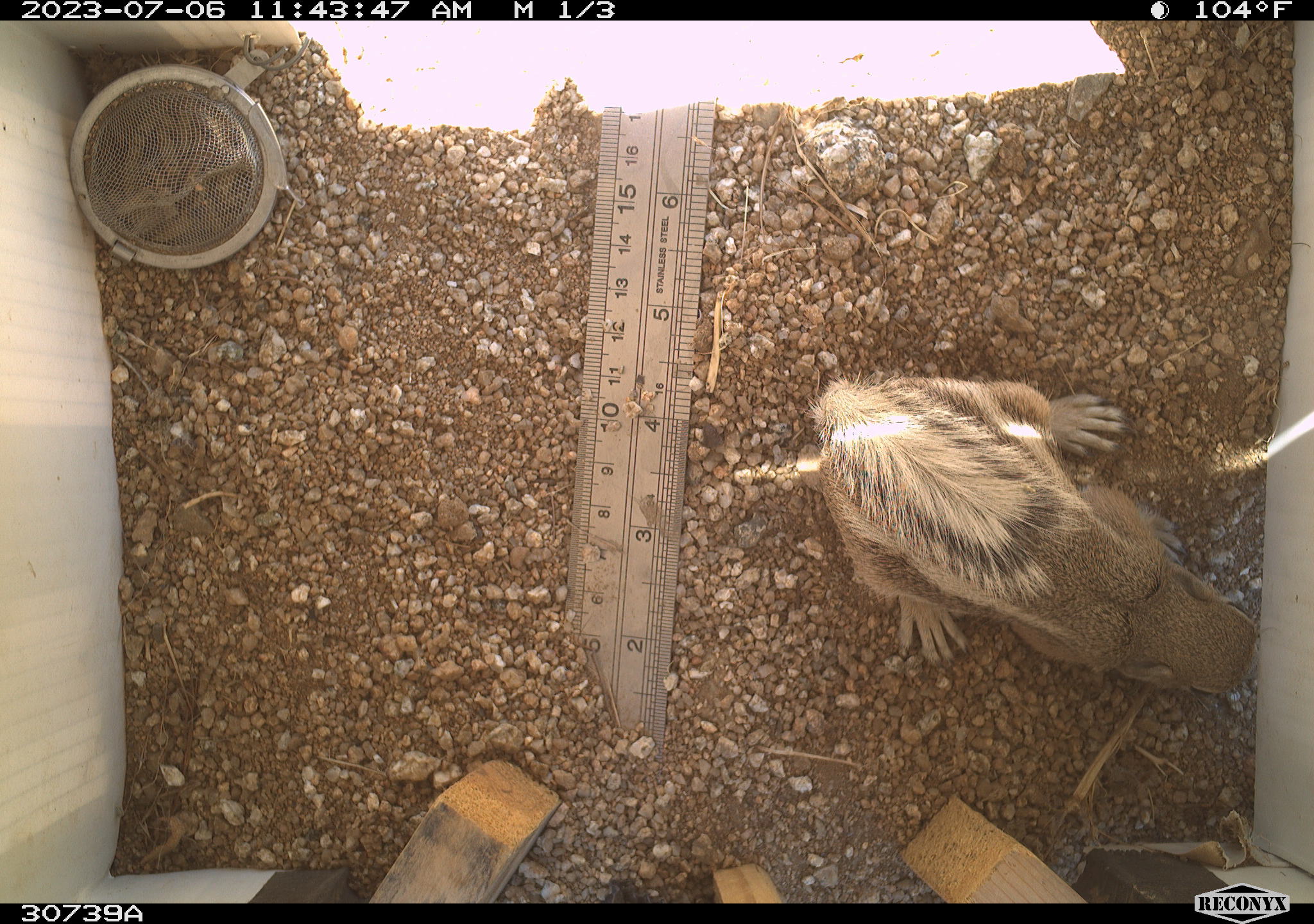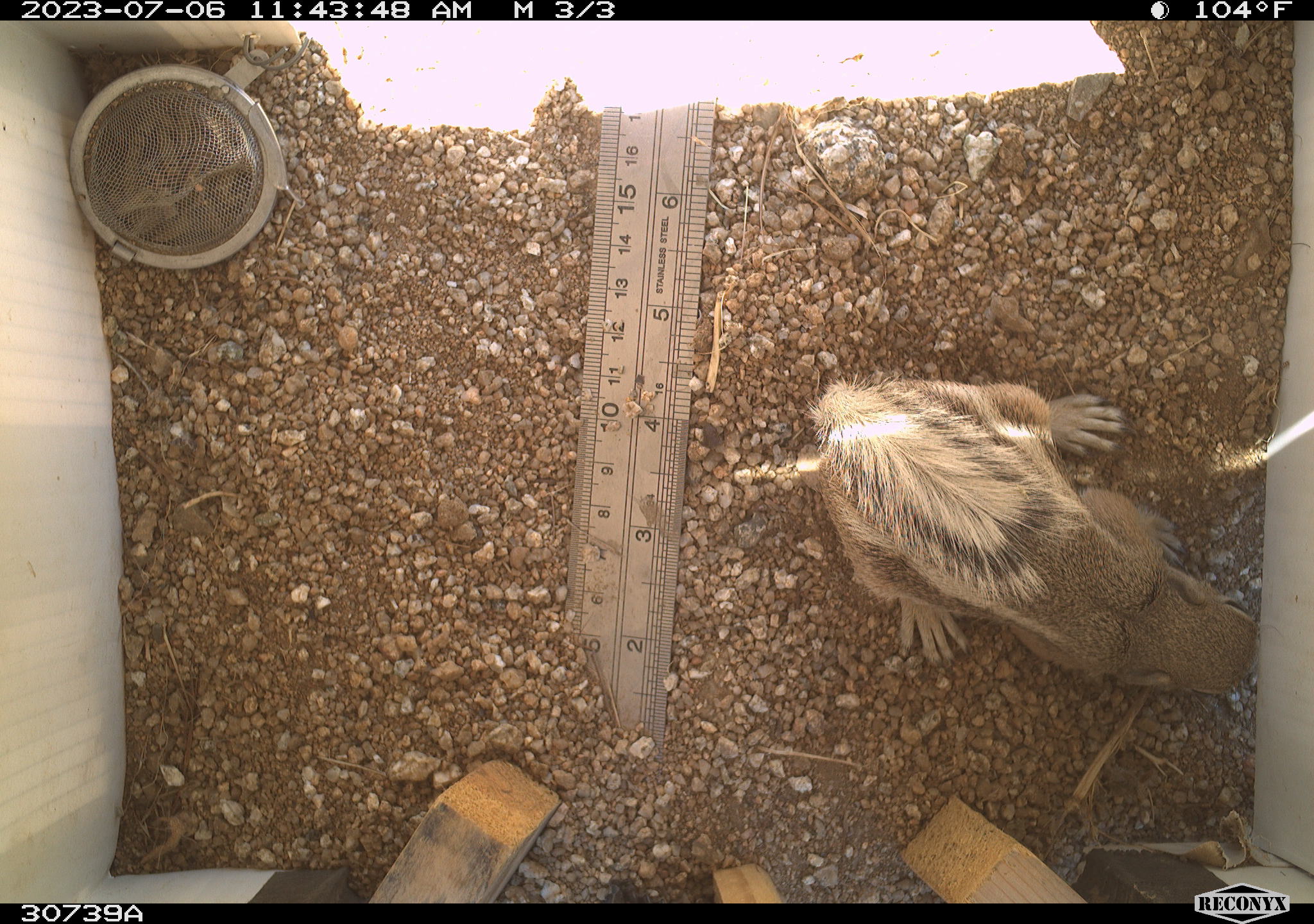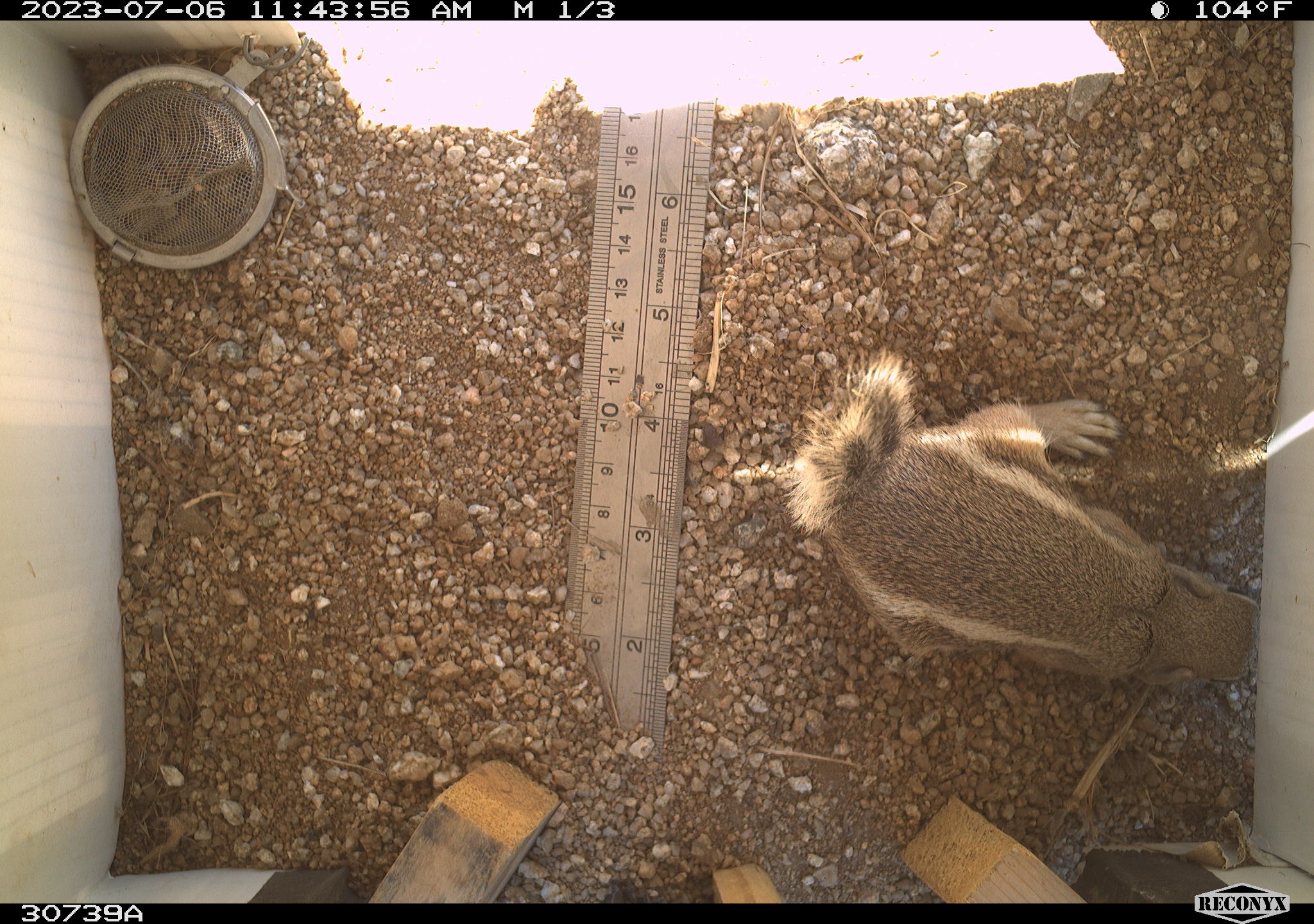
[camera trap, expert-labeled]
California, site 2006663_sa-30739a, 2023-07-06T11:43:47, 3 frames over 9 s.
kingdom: Animalia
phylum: Chordata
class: Mammalia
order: Rodentia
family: Sciuridae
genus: Ammospermophilus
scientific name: Ammospermophilus leucurus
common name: white-tailed antelope squirrel